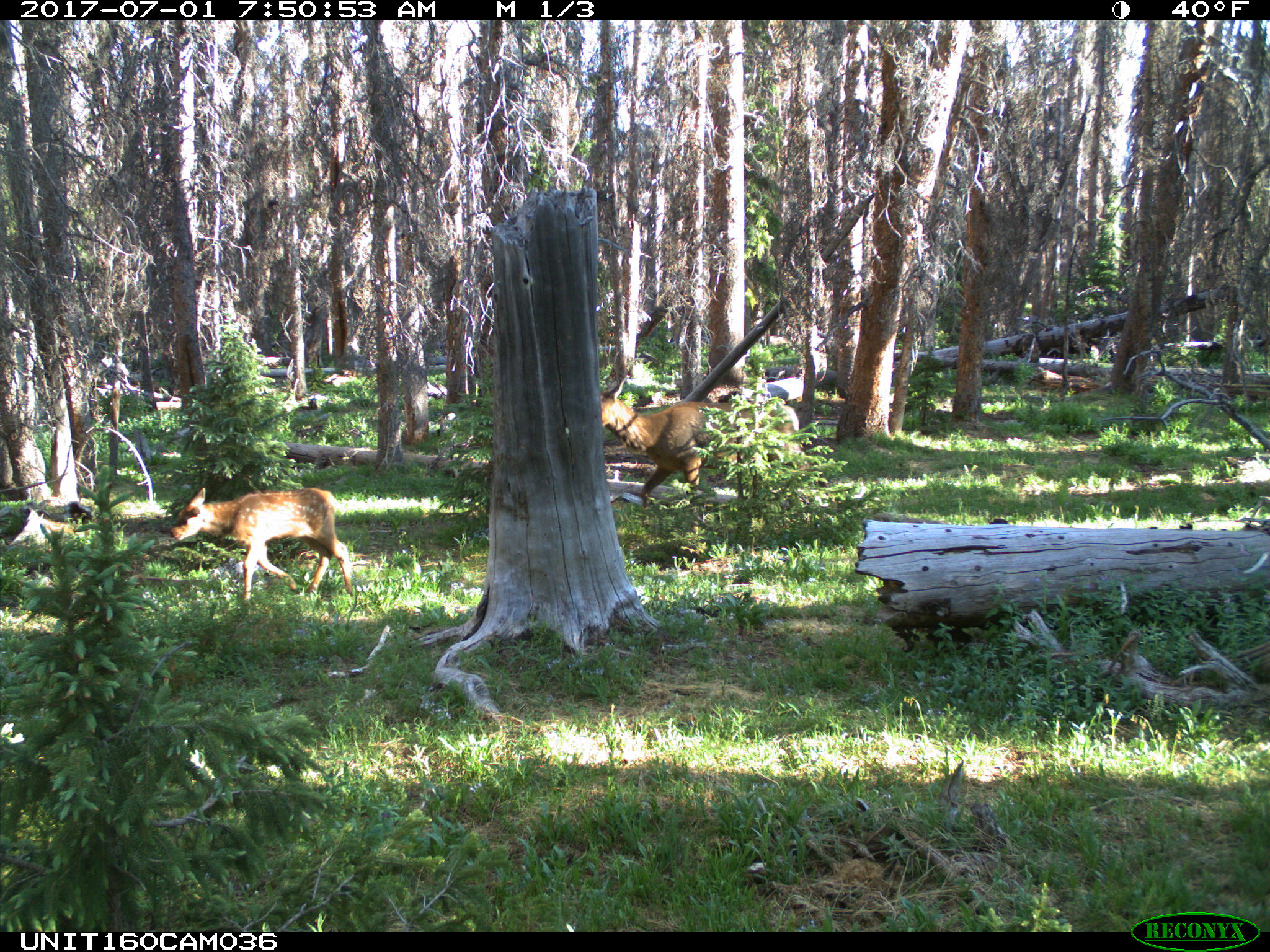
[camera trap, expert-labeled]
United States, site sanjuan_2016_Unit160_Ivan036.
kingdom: Animalia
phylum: Chordata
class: Mammalia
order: Artiodactyla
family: Cervidae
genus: Cervus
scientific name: Cervus elaphus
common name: red deer